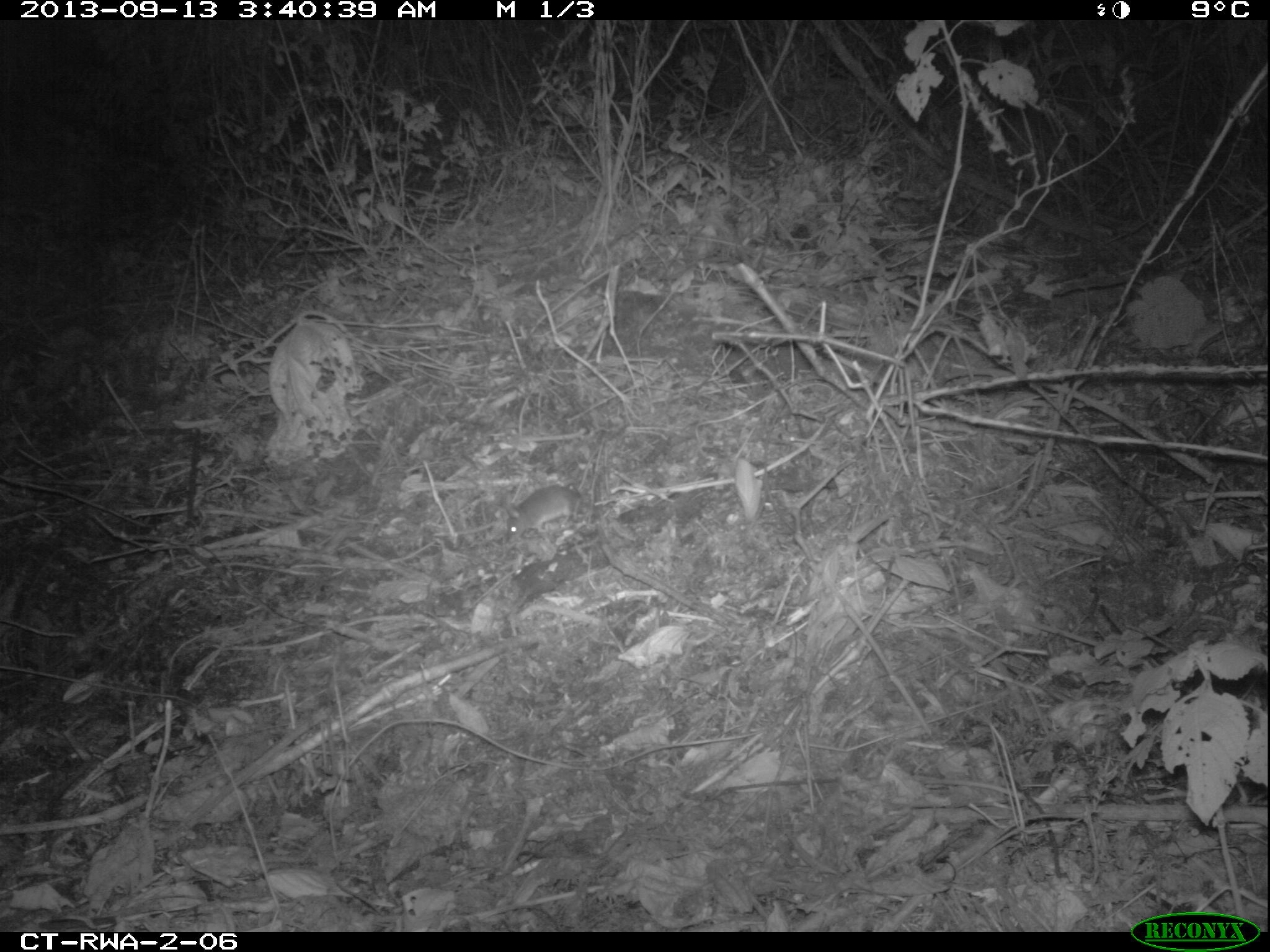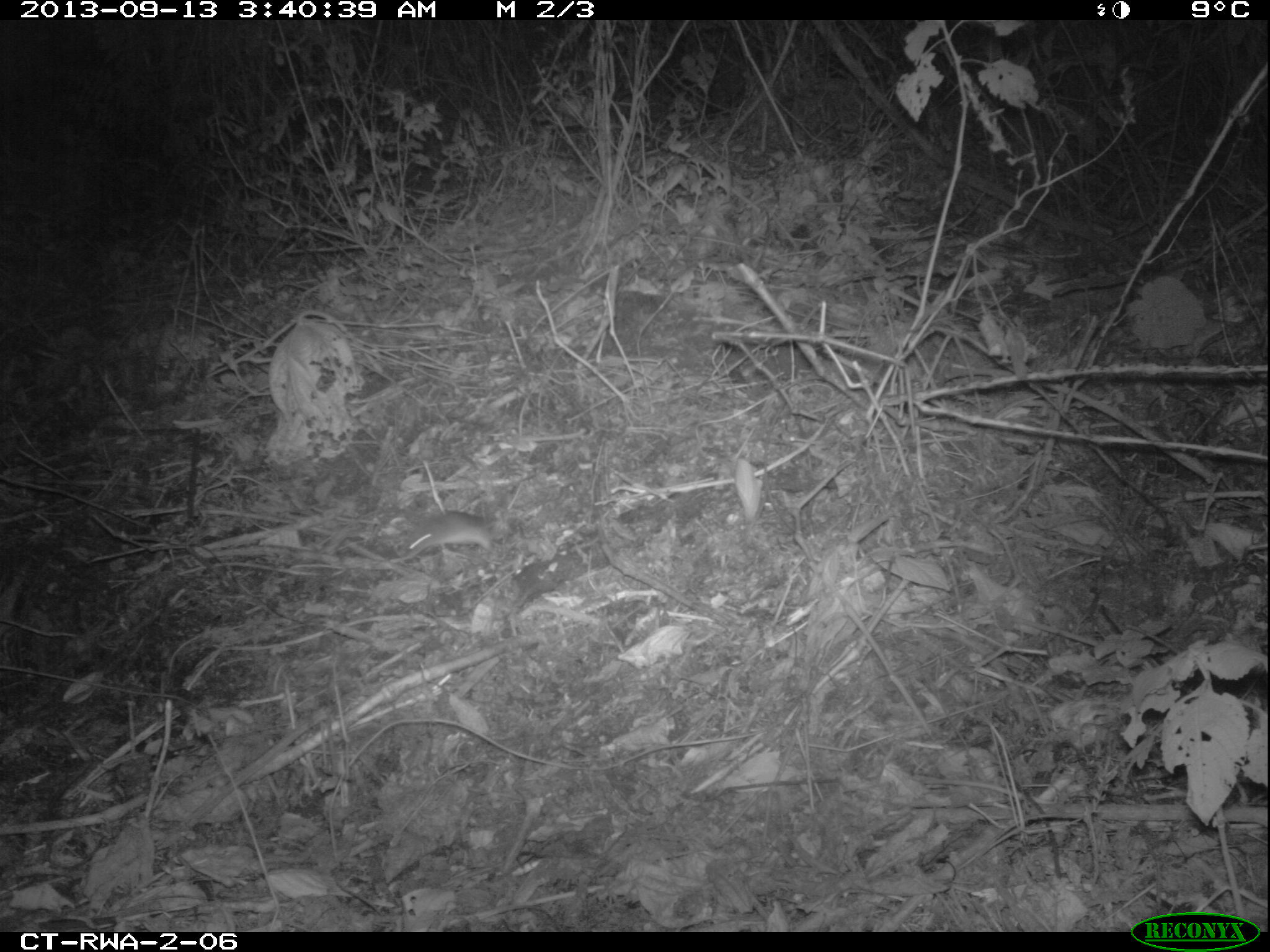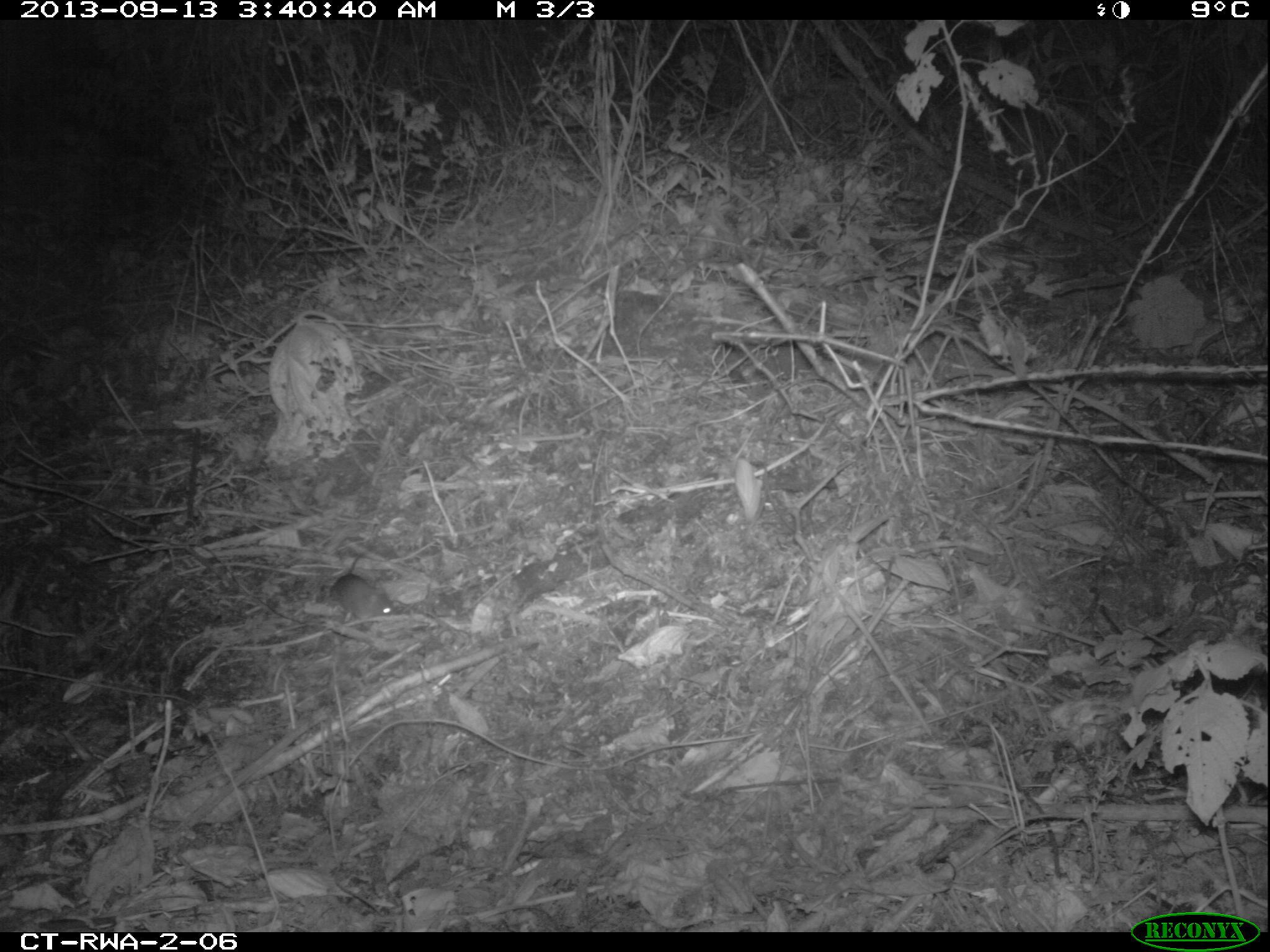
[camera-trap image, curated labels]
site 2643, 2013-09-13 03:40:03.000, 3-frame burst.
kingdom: Animalia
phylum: Chordata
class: Mammalia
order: Rodentia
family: Muridae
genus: Praomys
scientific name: Praomys tullbergi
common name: tullberg's praomys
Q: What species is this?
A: Praomys tullbergi (tullberg's praomys).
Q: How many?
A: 1.